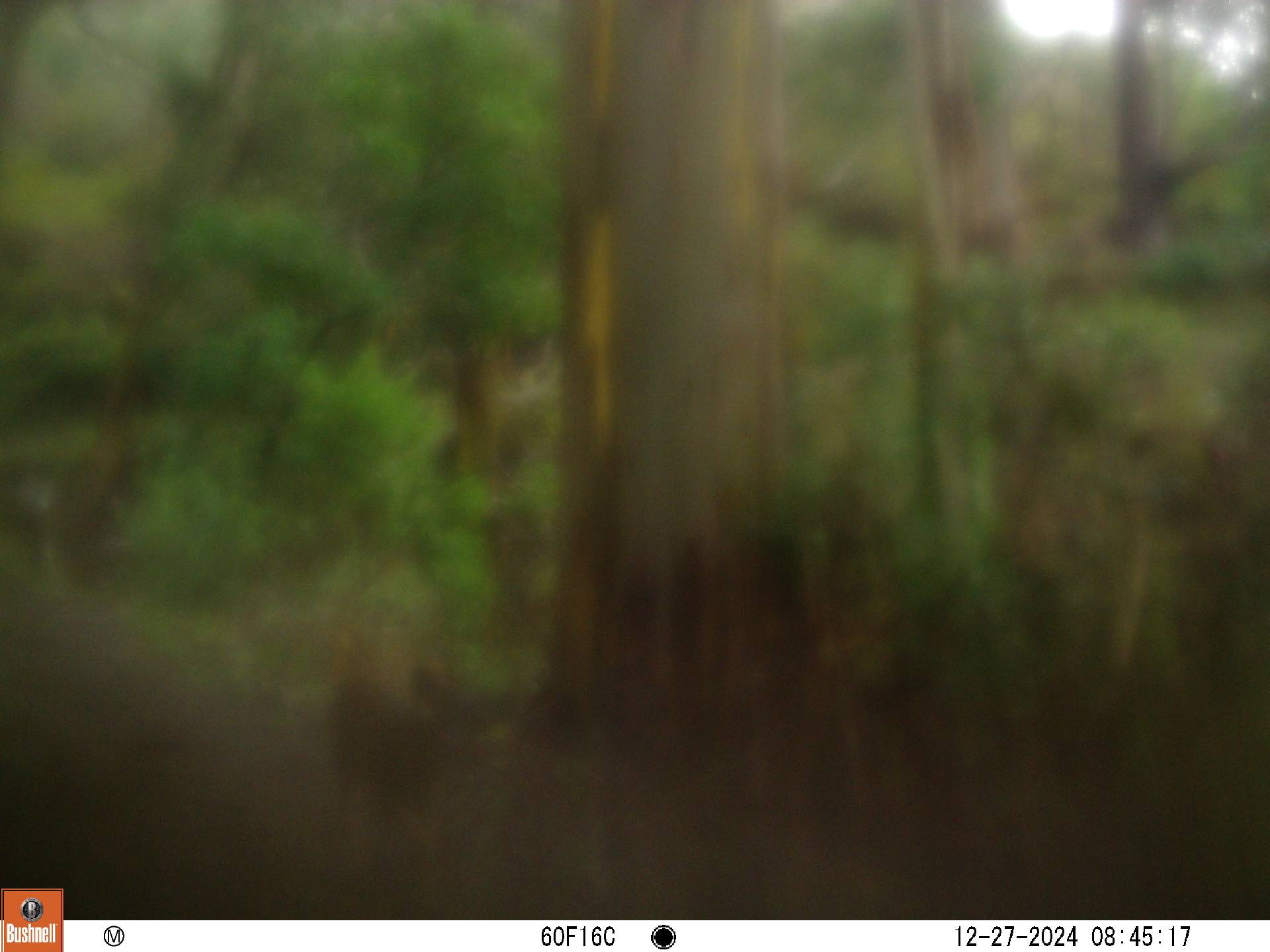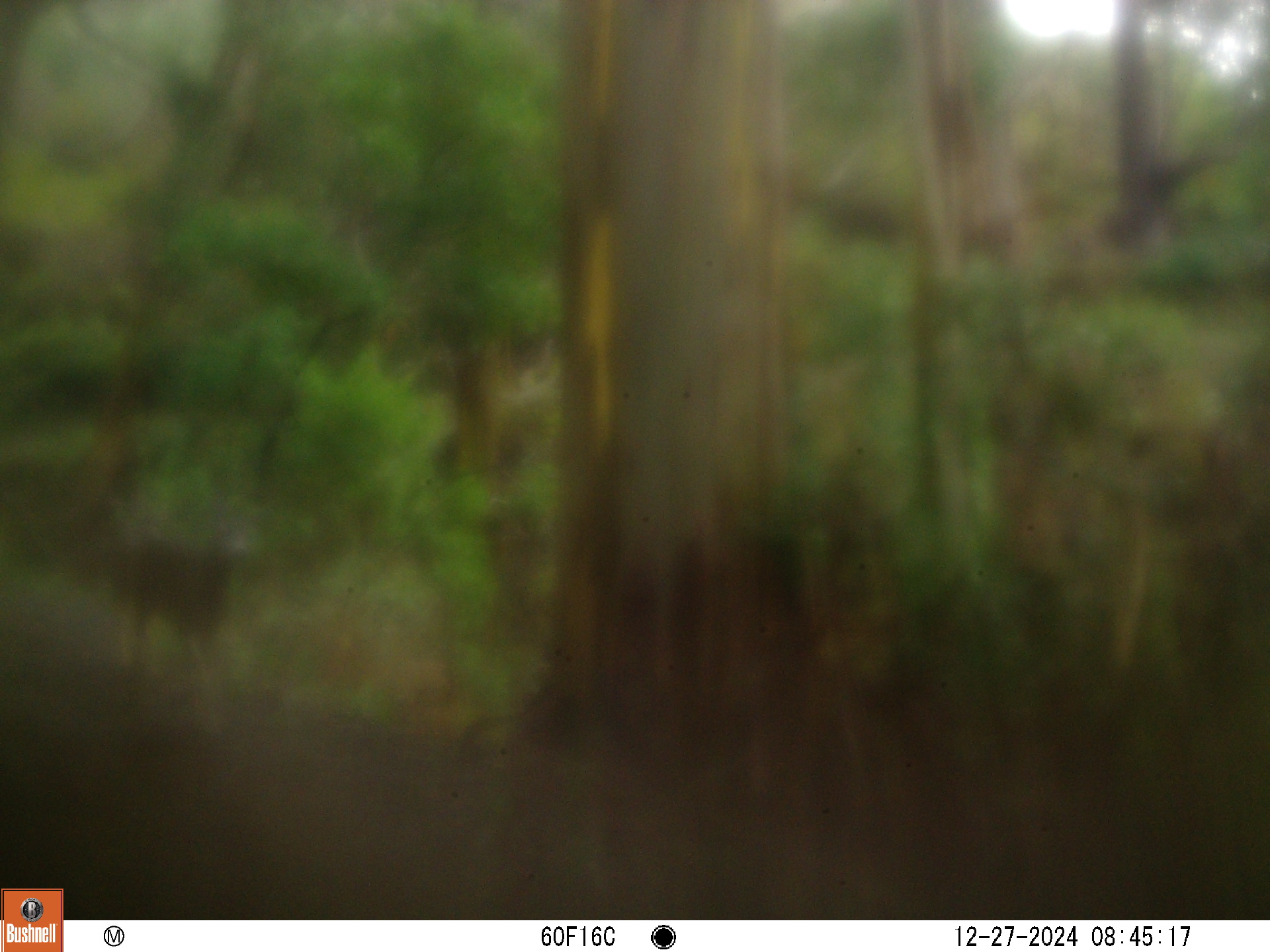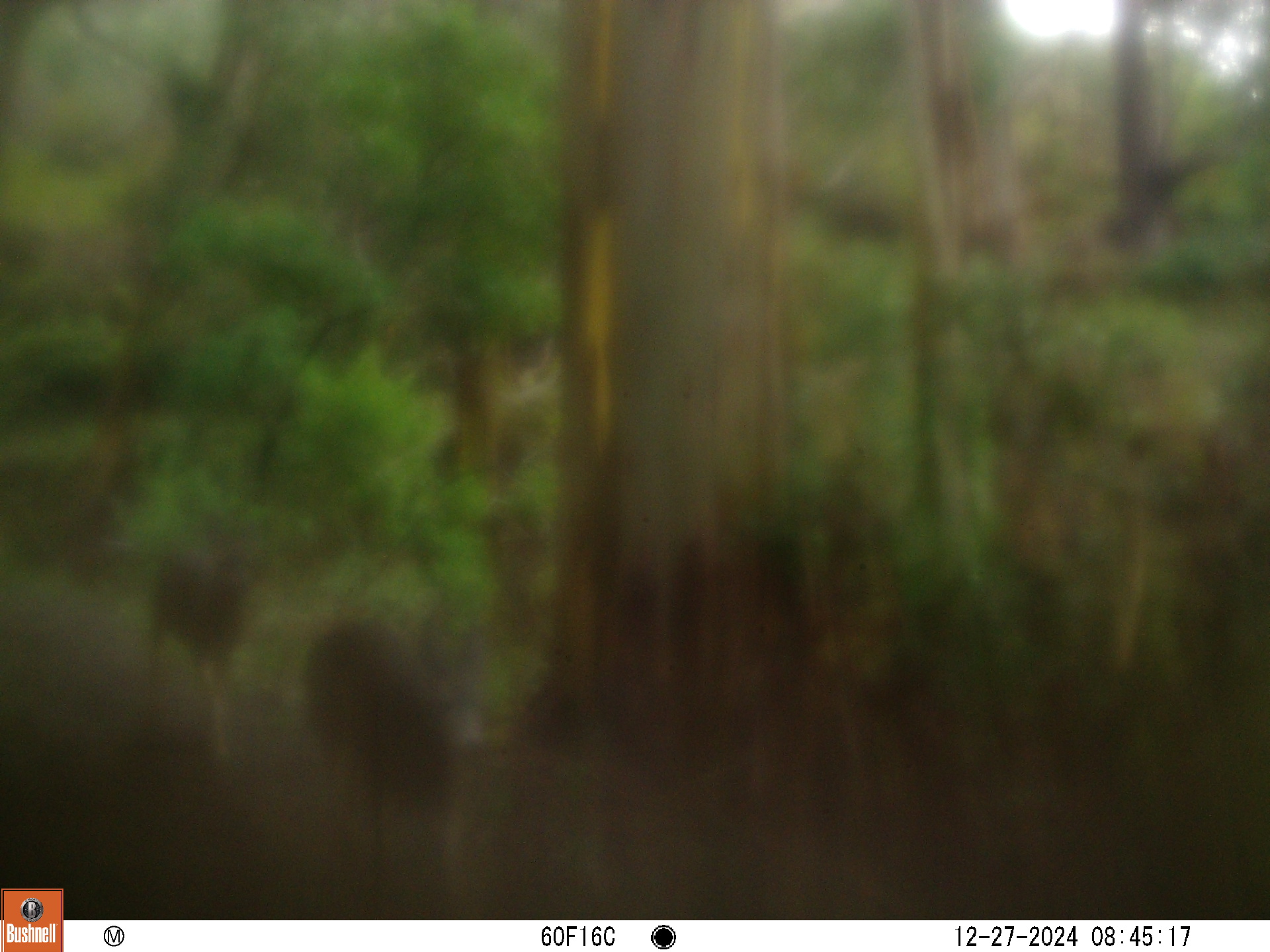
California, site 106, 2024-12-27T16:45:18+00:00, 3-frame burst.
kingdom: Animalia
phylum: Chordata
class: Mammalia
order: Artiodactyla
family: Cervidae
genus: Odocoileus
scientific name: Odocoileus hemionus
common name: mule deer